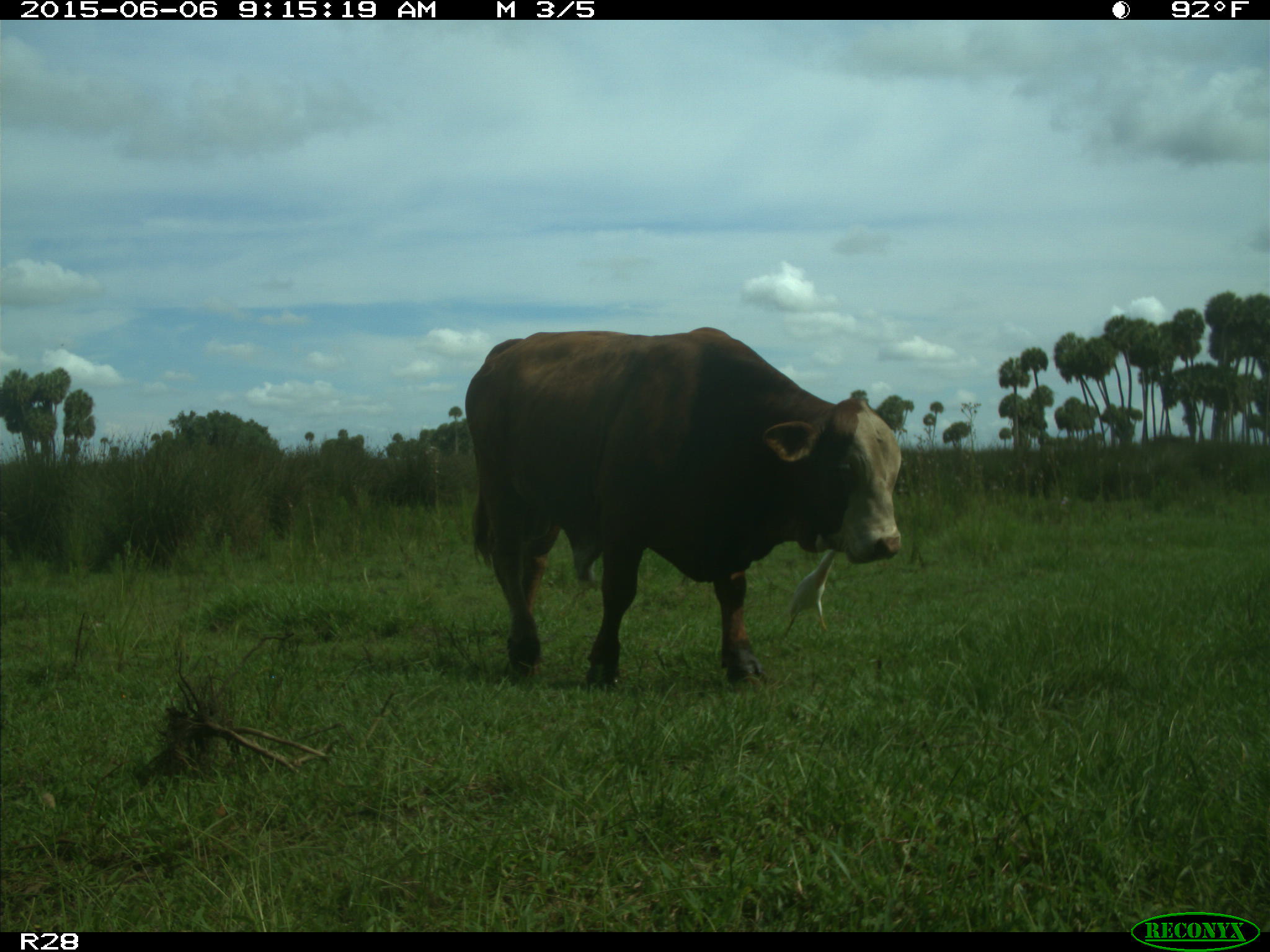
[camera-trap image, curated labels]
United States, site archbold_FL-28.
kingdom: Animalia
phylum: Chordata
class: Mammalia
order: Artiodactyla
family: Bovidae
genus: Bos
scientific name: Bos taurus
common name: domestic cow